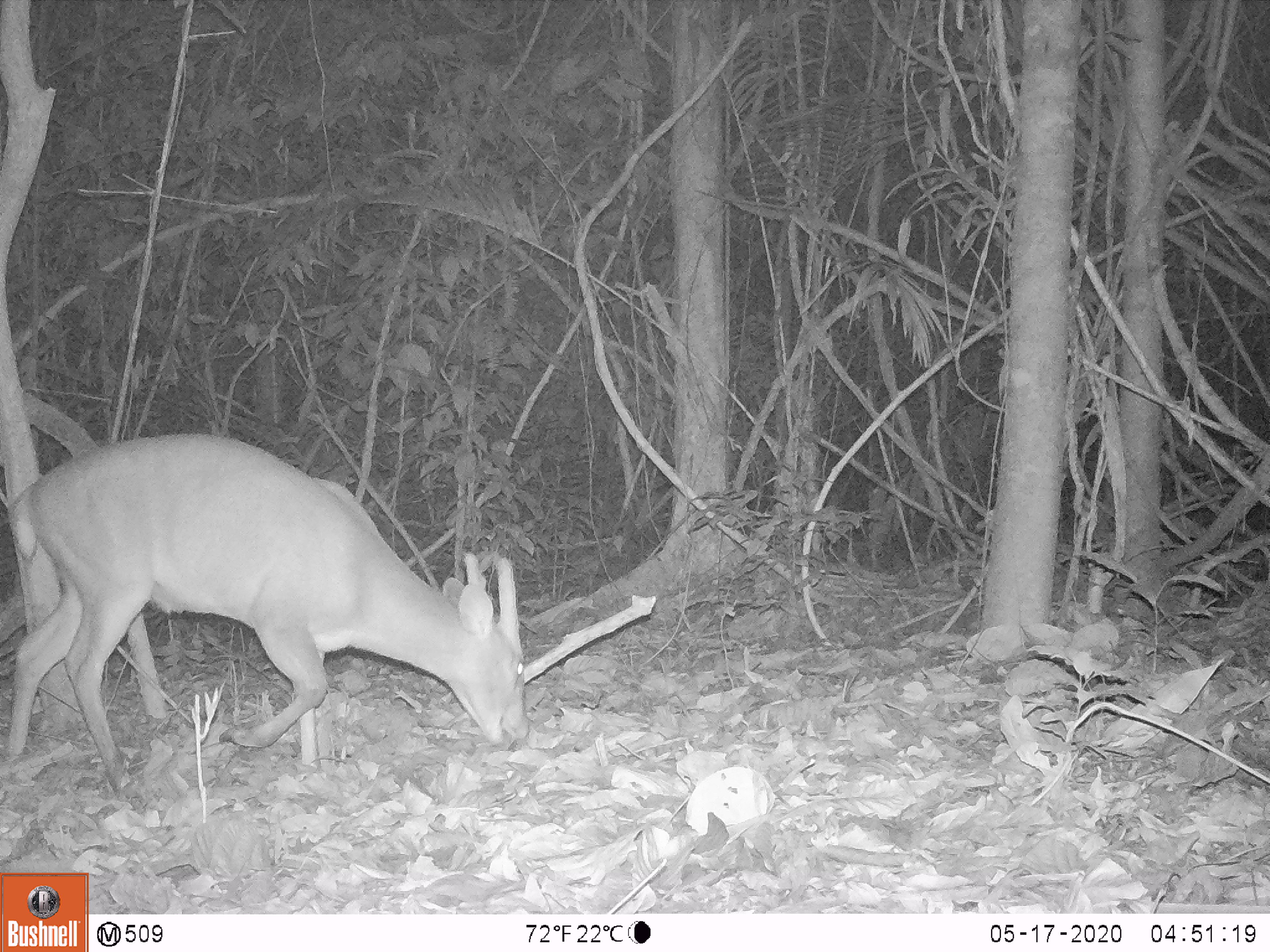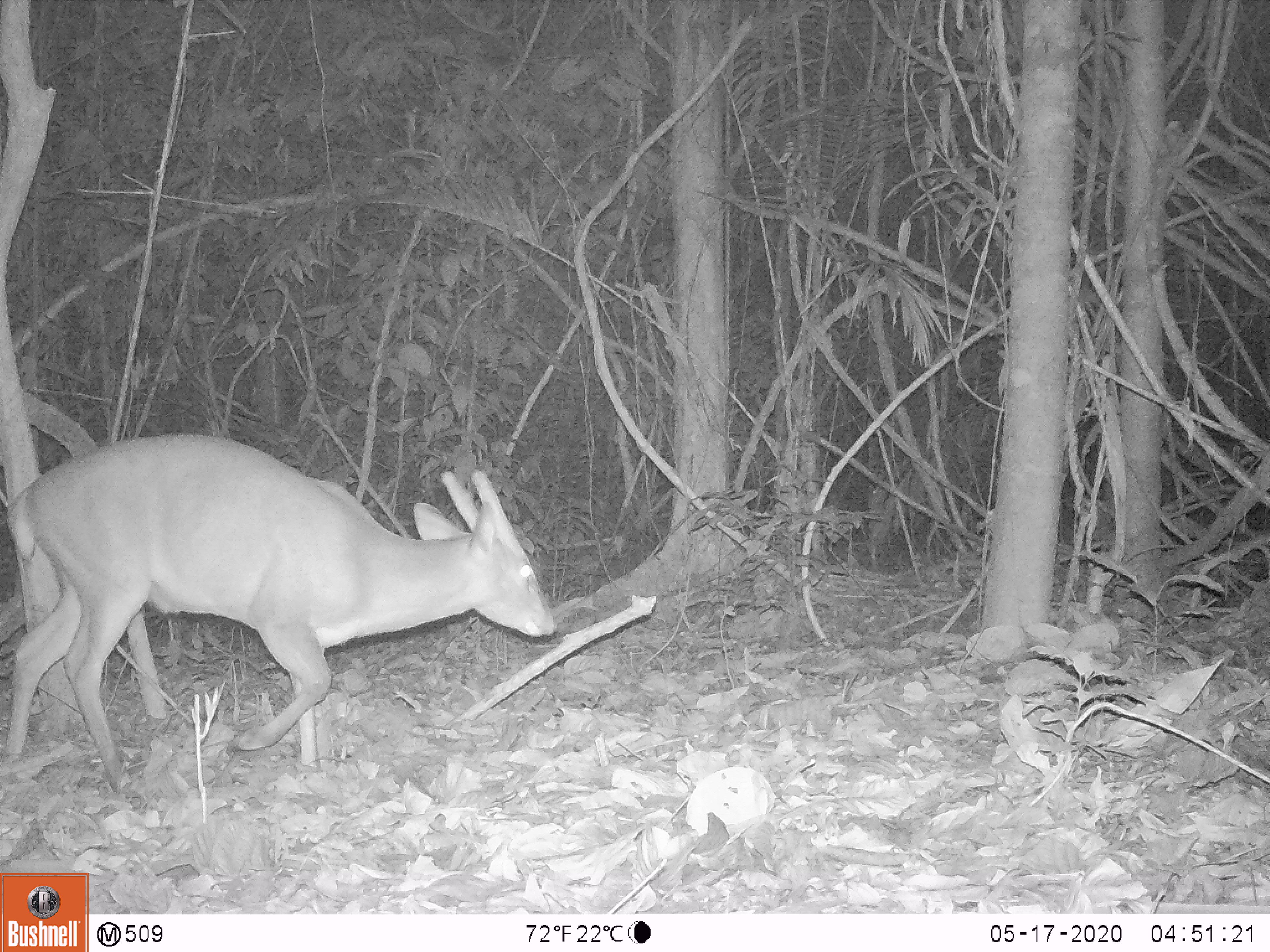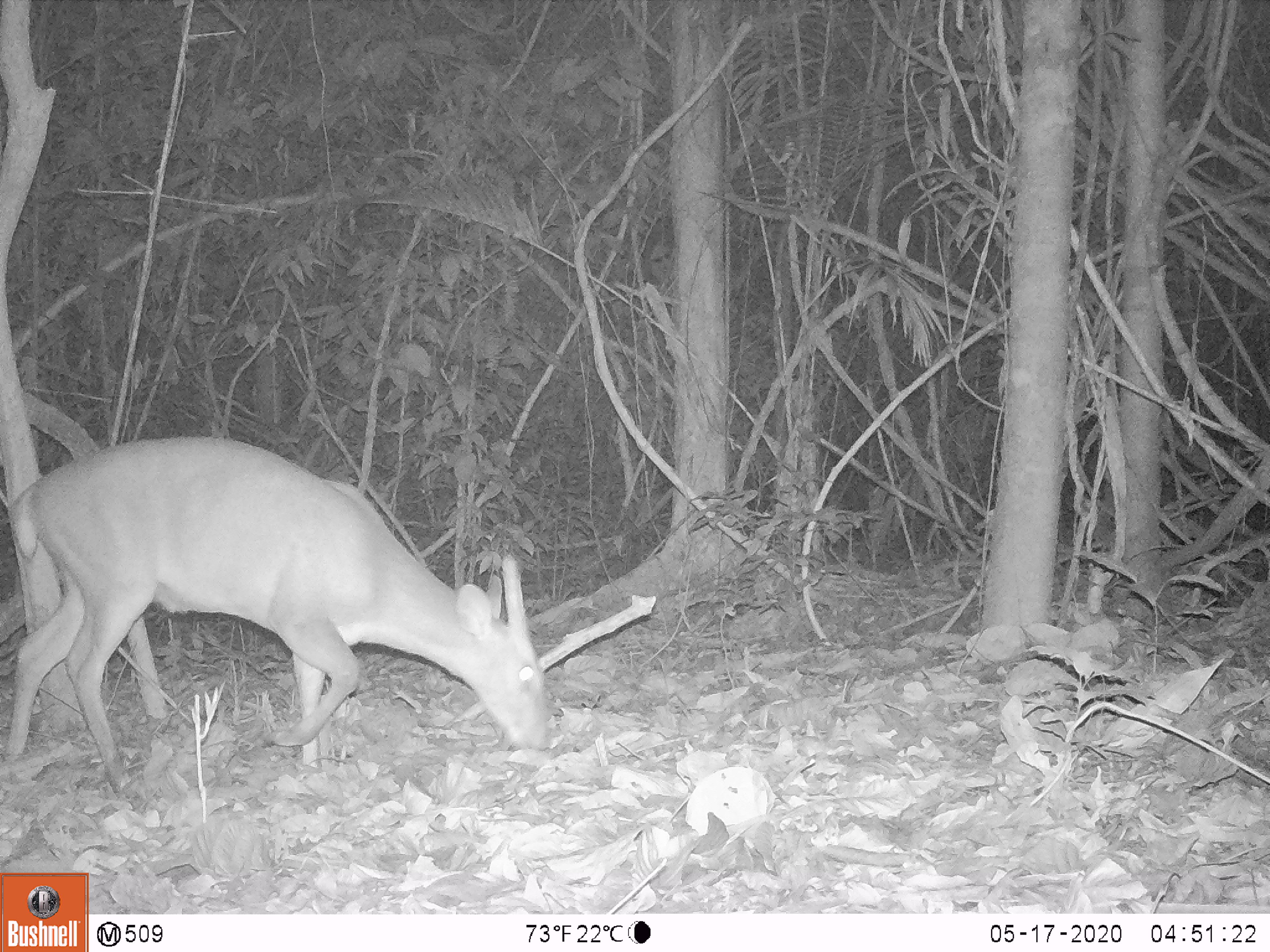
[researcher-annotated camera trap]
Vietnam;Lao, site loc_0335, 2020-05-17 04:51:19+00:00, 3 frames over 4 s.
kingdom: Animalia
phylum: Chordata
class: Mammalia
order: Artiodactyla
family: Cervidae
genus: Muntiacus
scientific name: Muntiacus vuquangensis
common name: large-antlered muntjac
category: large antlered muntjac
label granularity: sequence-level